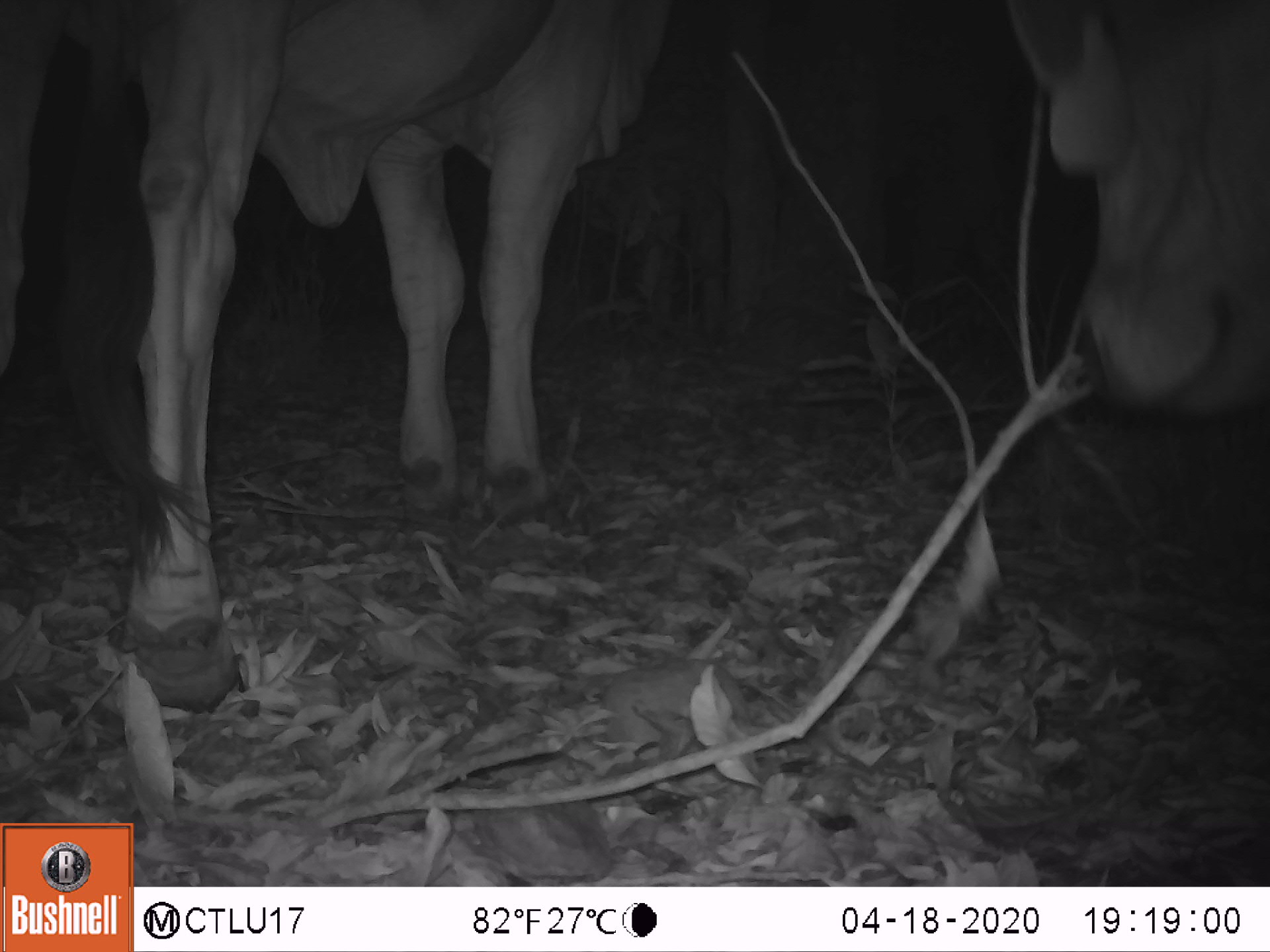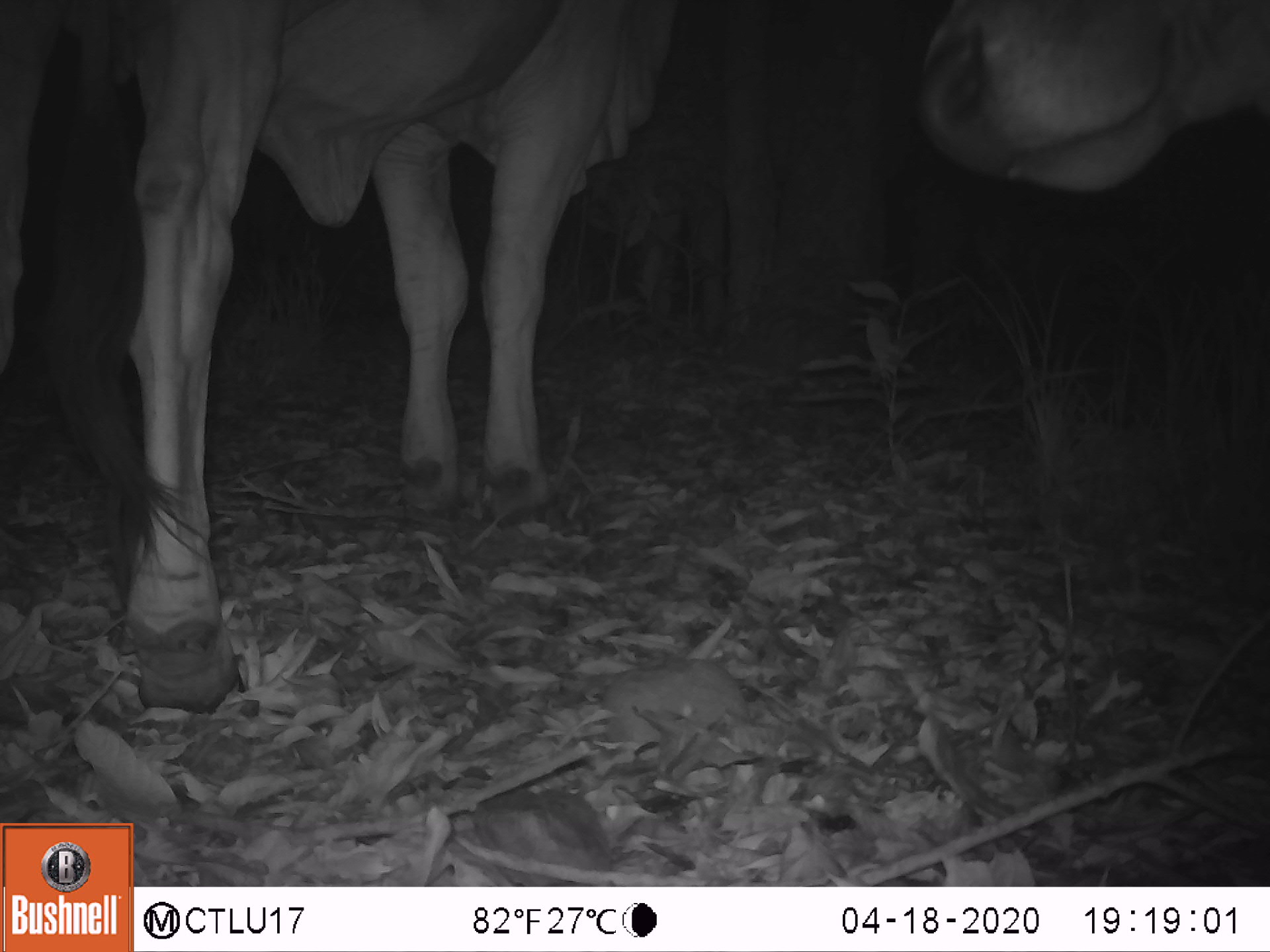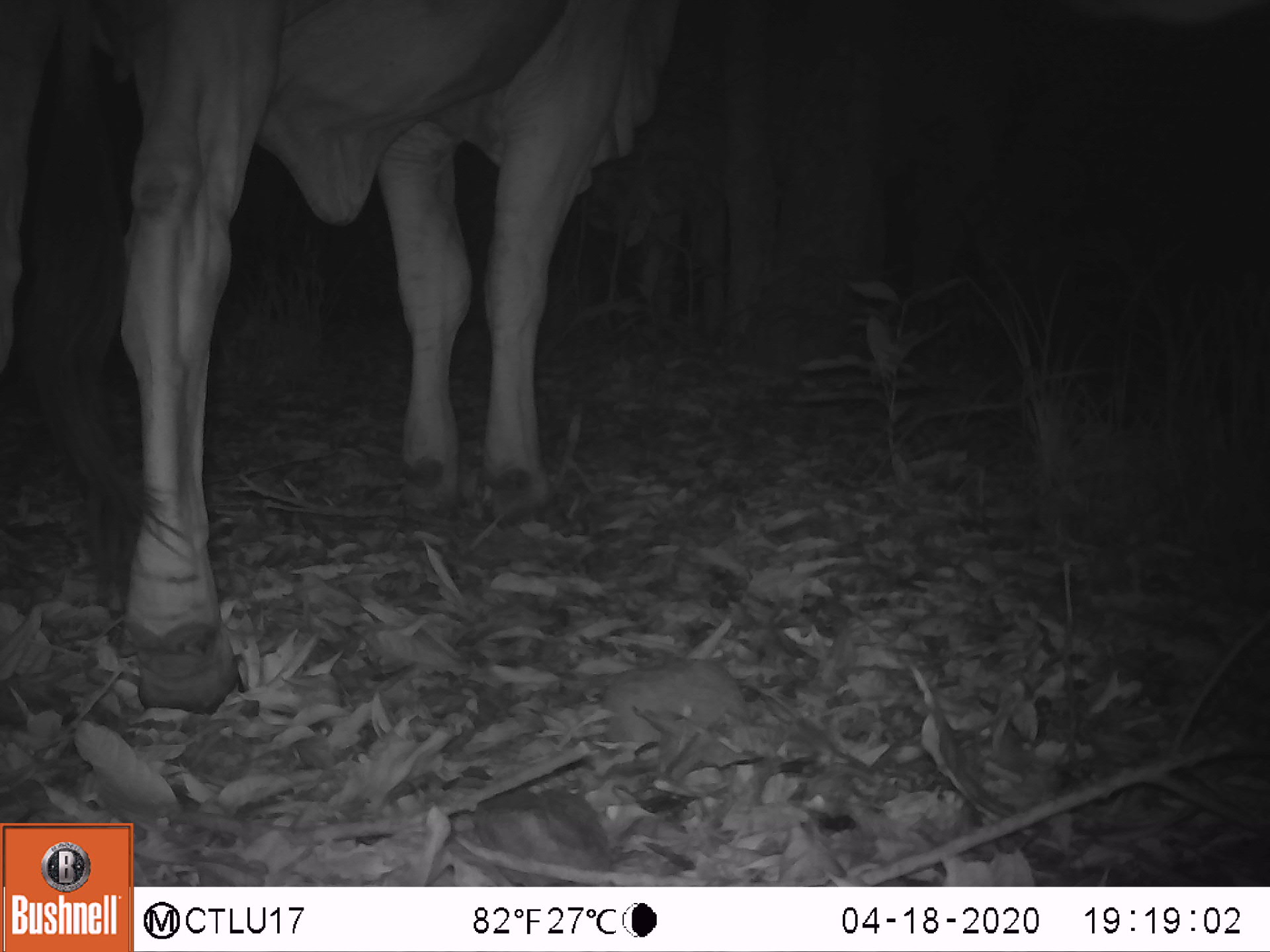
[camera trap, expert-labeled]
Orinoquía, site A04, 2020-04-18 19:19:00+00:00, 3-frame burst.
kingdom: Animalia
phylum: Chordata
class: Mammalia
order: Artiodactyla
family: Bovidae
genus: Bos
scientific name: Bos taurus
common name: cow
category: cattle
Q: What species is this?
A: Cattle (cow) (Bos taurus).